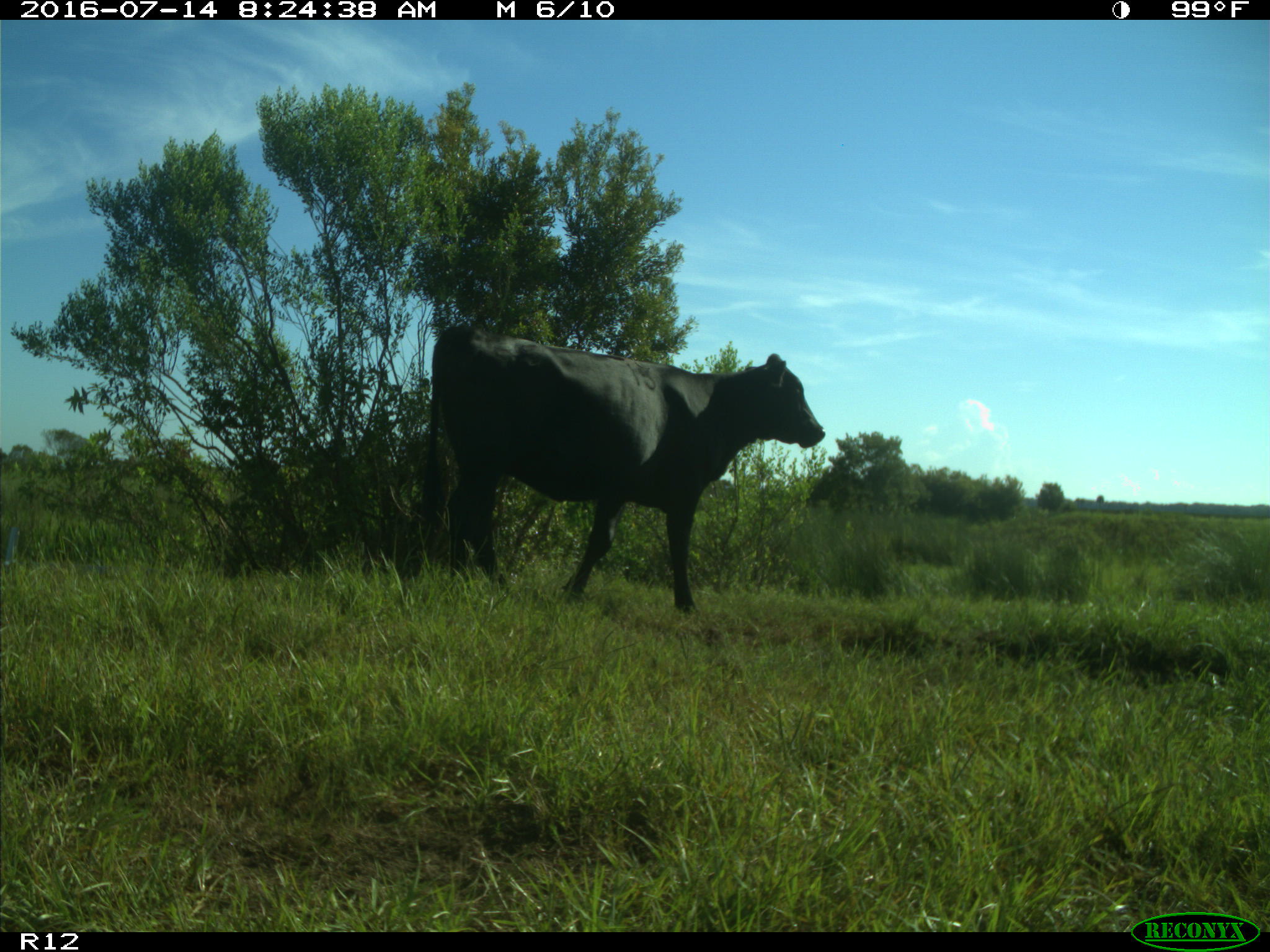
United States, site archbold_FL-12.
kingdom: Animalia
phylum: Chordata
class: Mammalia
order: Artiodactyla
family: Bovidae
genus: Bos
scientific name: Bos taurus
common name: domestic cow